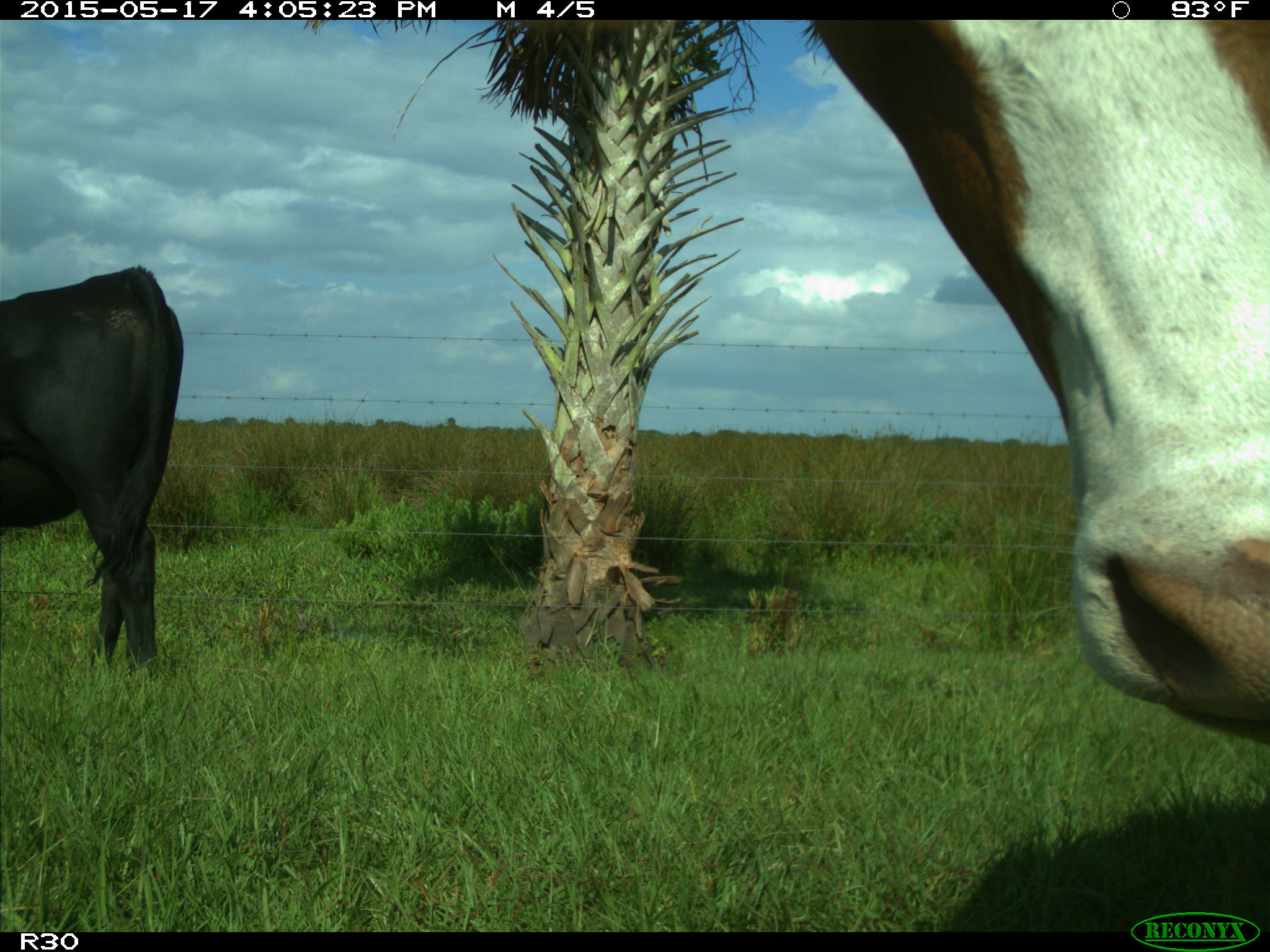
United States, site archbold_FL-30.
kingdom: Animalia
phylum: Chordata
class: Mammalia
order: Artiodactyla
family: Bovidae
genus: Bos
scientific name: Bos taurus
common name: domestic cow